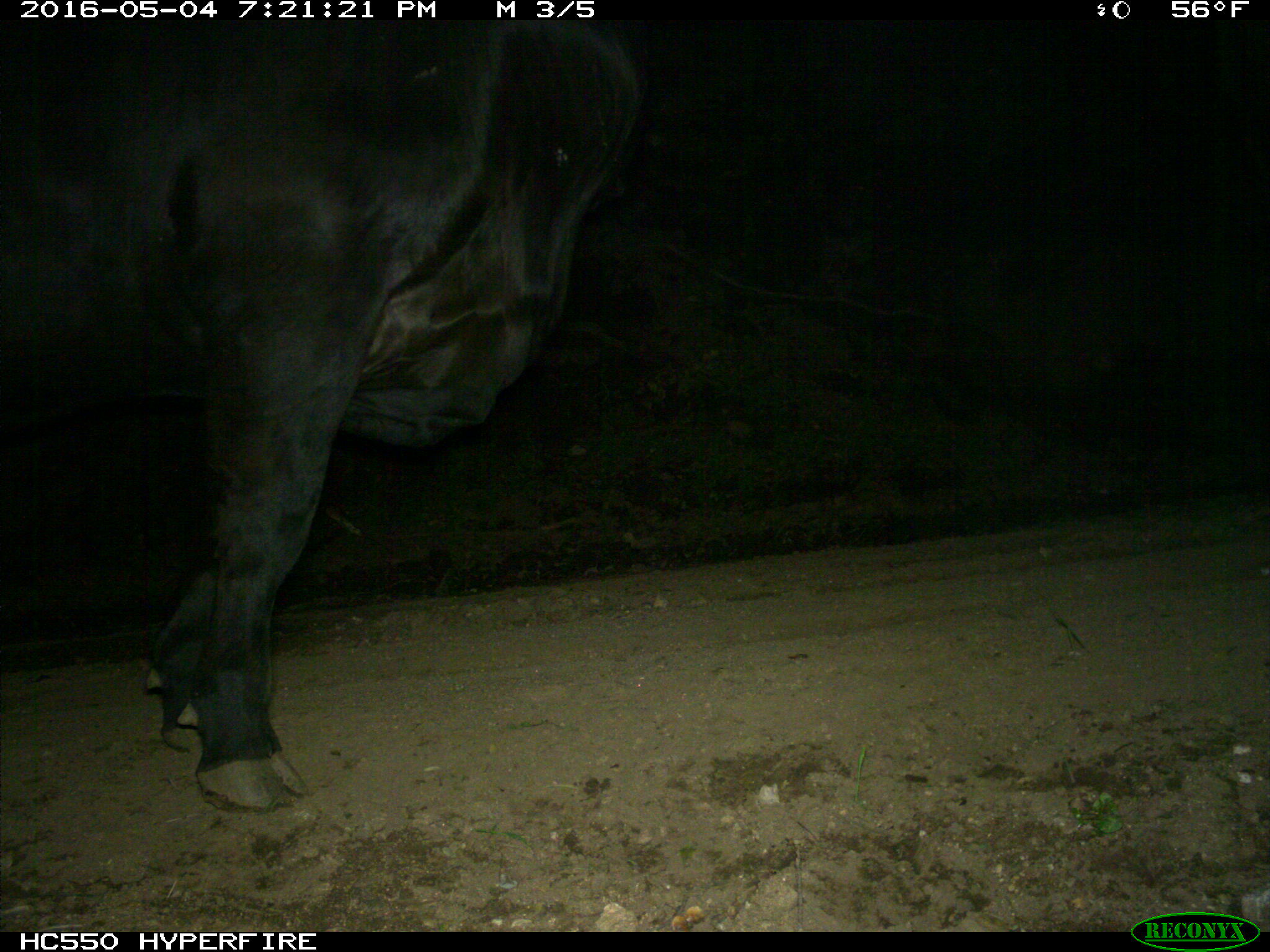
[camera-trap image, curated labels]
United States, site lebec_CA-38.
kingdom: Animalia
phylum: Chordata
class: Mammalia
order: Artiodactyla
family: Bovidae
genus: Bos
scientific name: Bos taurus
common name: domestic cow